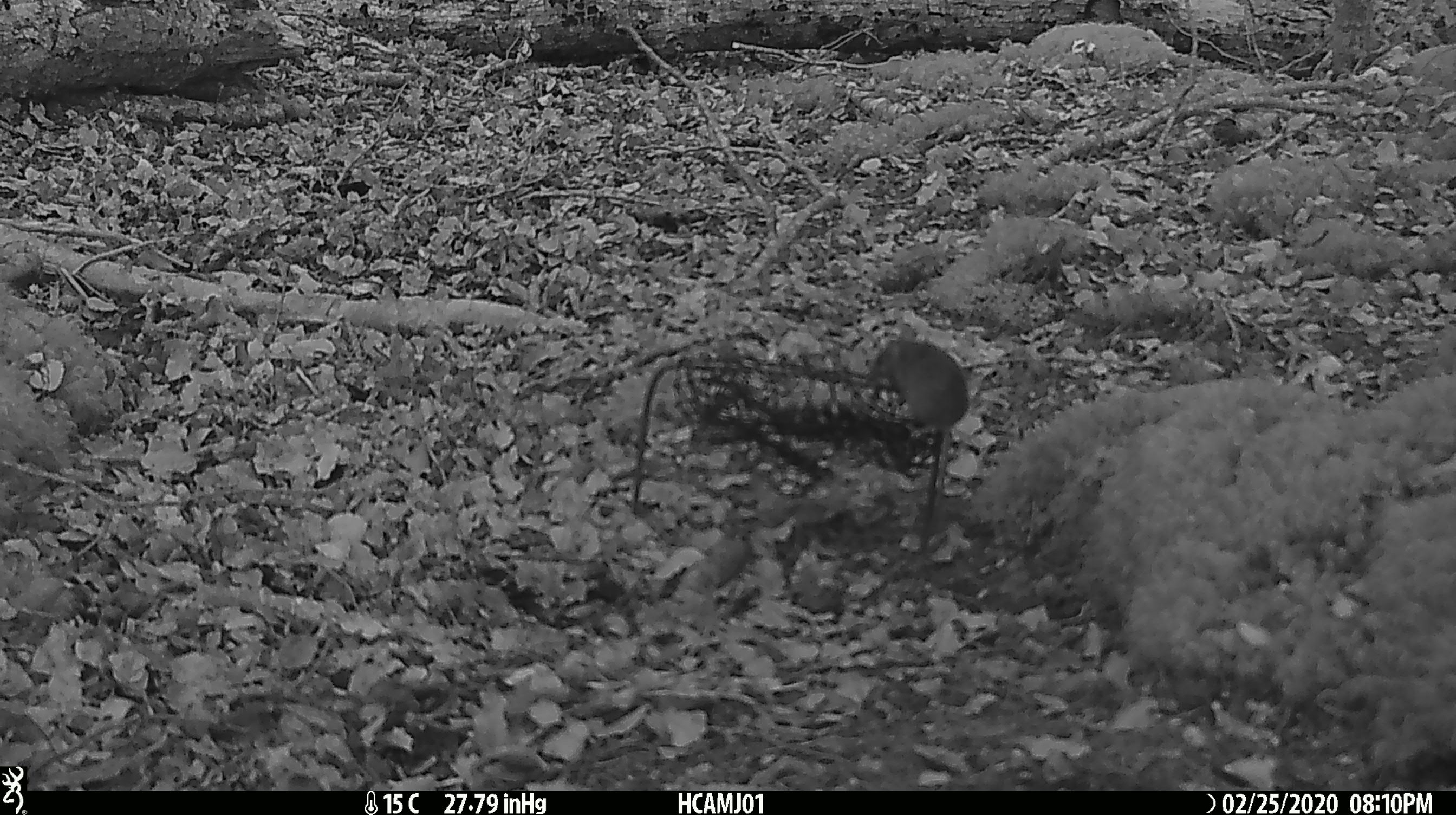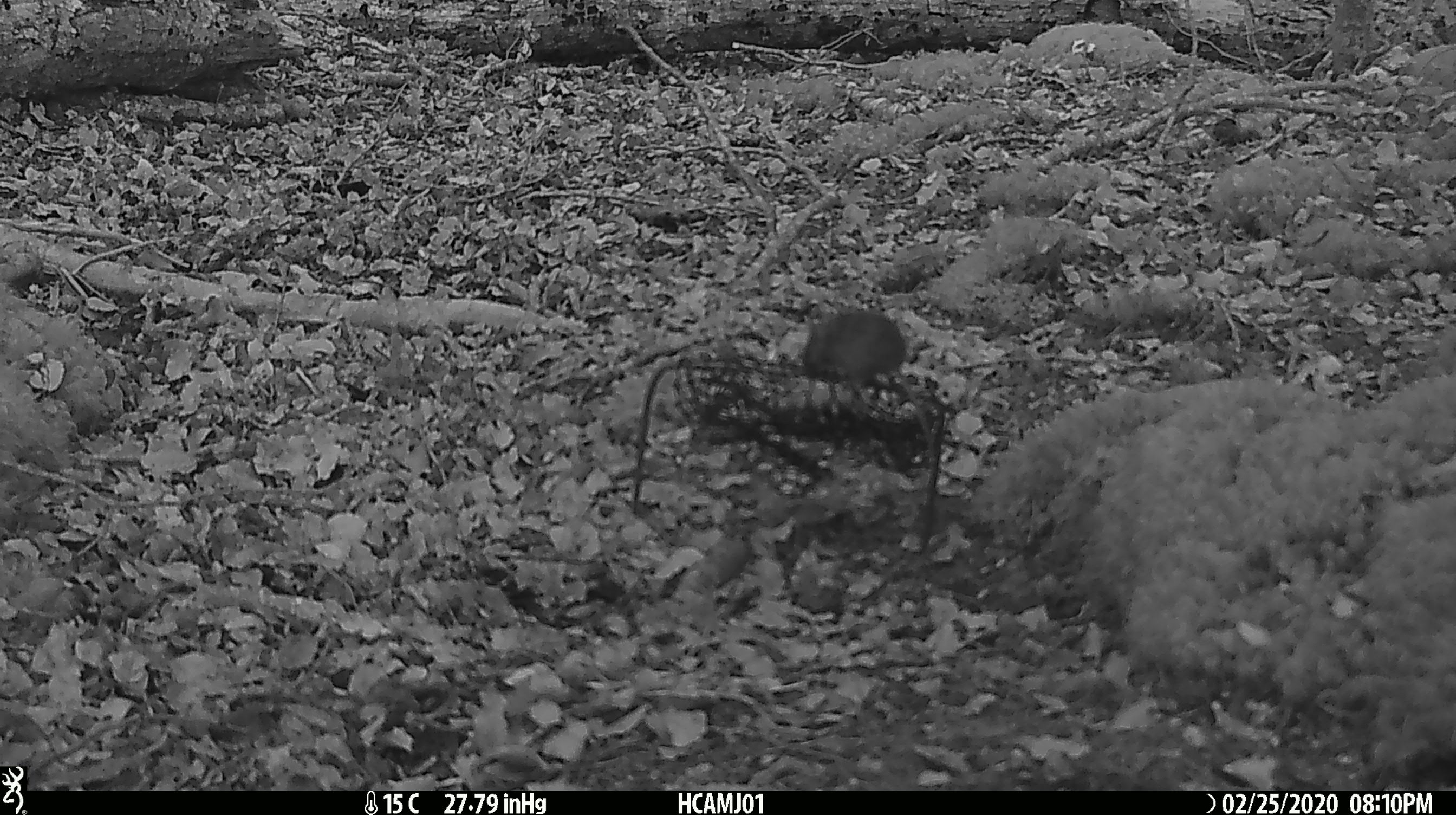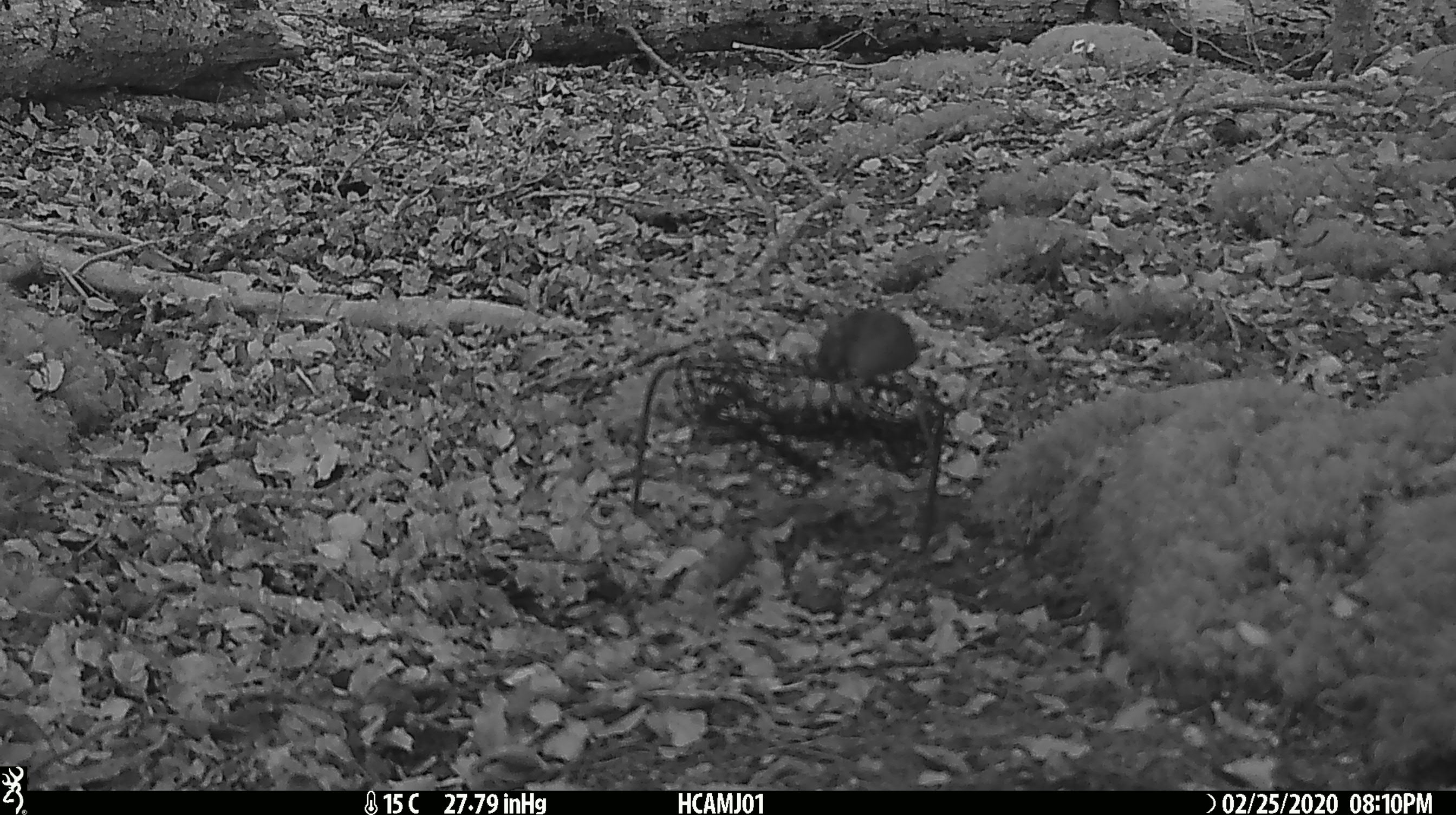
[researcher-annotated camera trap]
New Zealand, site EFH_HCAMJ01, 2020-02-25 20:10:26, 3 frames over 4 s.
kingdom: Animalia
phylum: Chordata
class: Mammalia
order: Rodentia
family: Muridae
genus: Mus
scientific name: Mus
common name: mouse